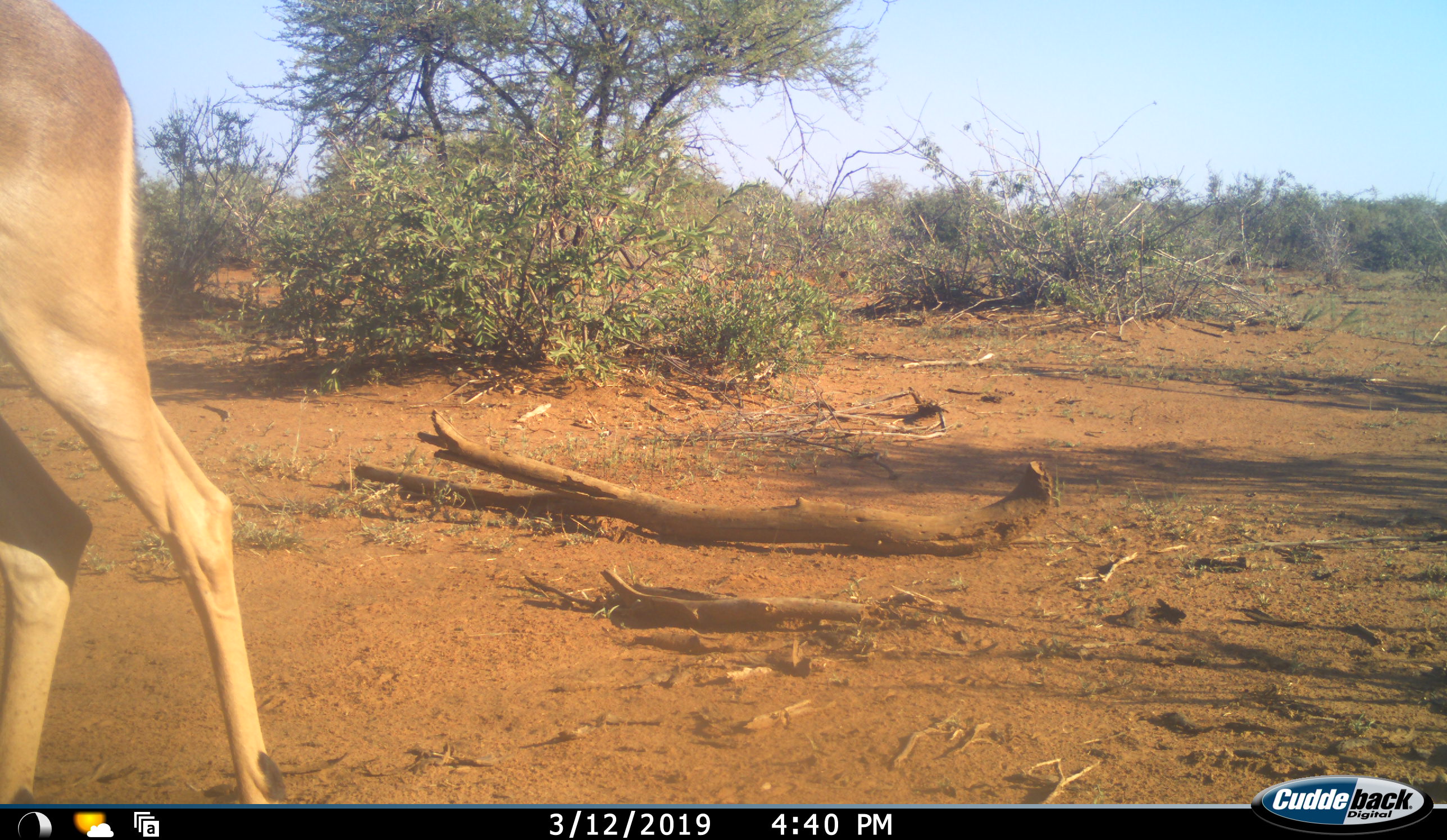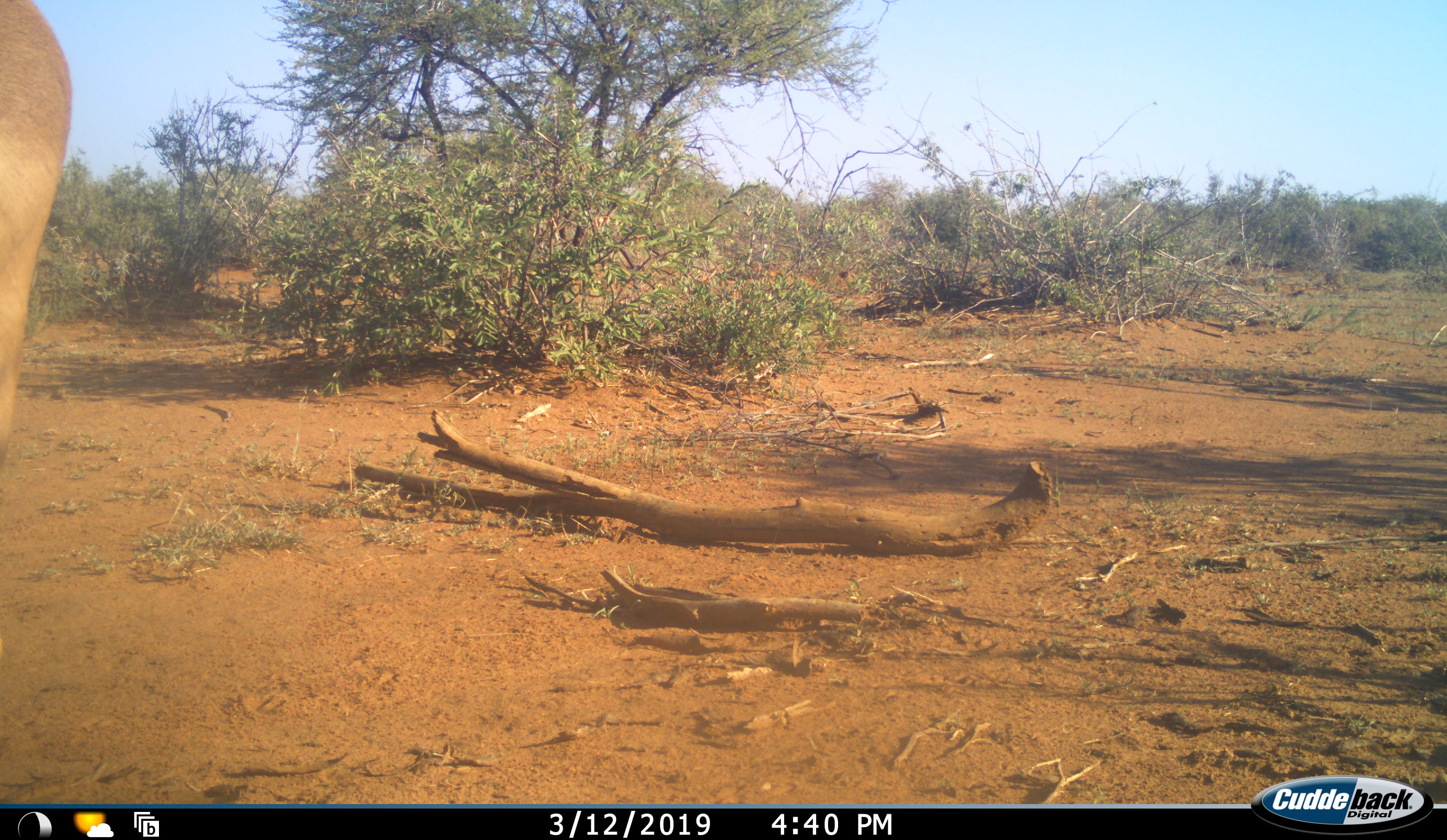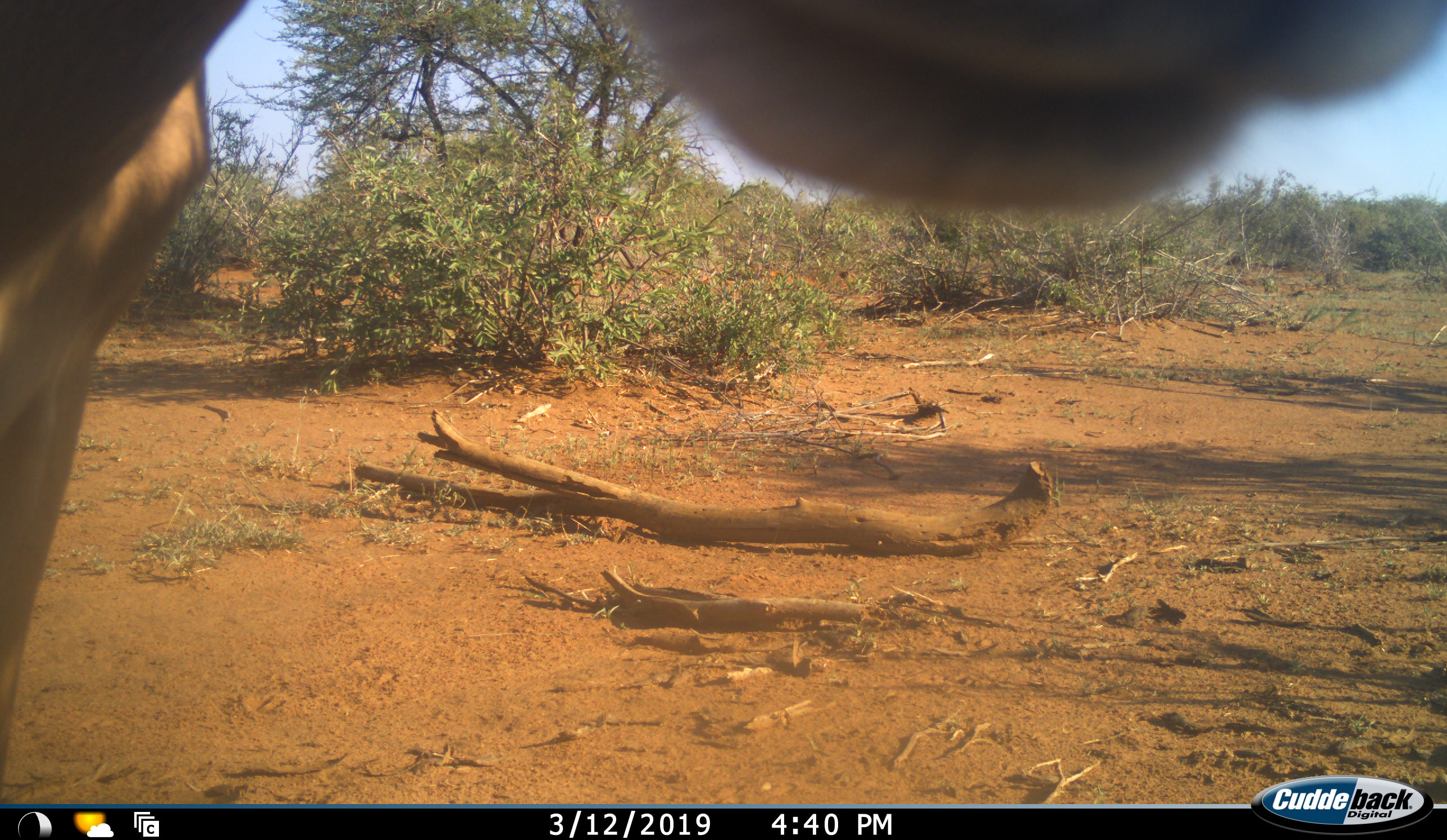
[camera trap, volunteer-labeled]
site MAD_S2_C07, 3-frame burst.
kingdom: Animalia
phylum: Chordata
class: Mammalia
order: Artiodactyla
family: Bovidae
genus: Aepyceros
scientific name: Aepyceros melampus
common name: impala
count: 1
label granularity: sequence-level